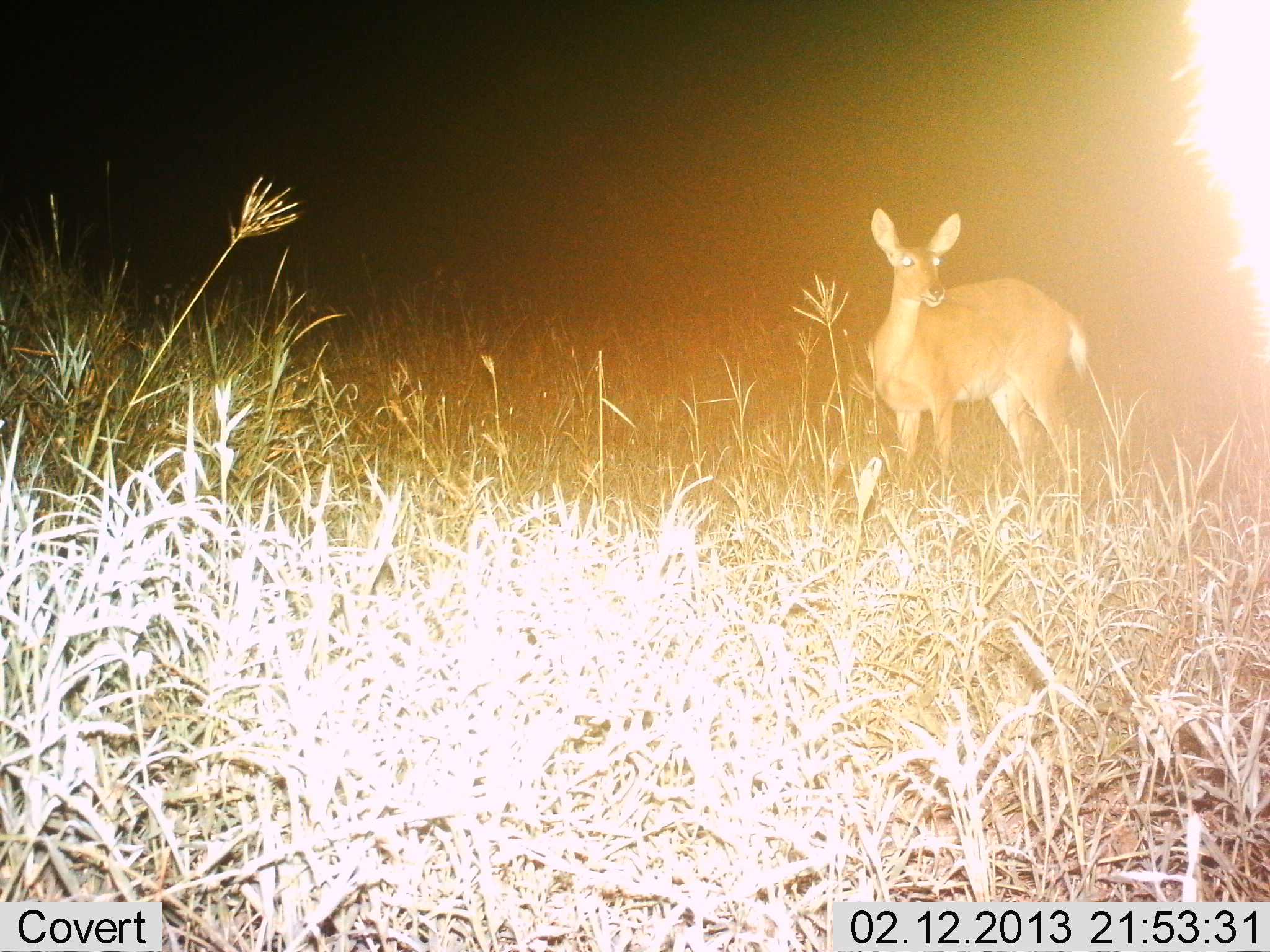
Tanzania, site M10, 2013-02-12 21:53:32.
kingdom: Animalia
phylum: Chordata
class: Mammalia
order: Artiodactyla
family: Bovidae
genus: Redunca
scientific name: Redunca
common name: reedbuck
Reedbuck (Redunca), count 1. Behavior (volunteer vote fractions): standing 100%, resting 0%, moving 0%, interacting 0%. Young present (vote fraction): 0%. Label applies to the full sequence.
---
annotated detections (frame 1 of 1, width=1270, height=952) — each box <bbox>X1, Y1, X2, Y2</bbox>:
animal: <bbox>865, 208, 1089, 510</bbox>; <bbox>1164, 2, 1268, 363</bbox>